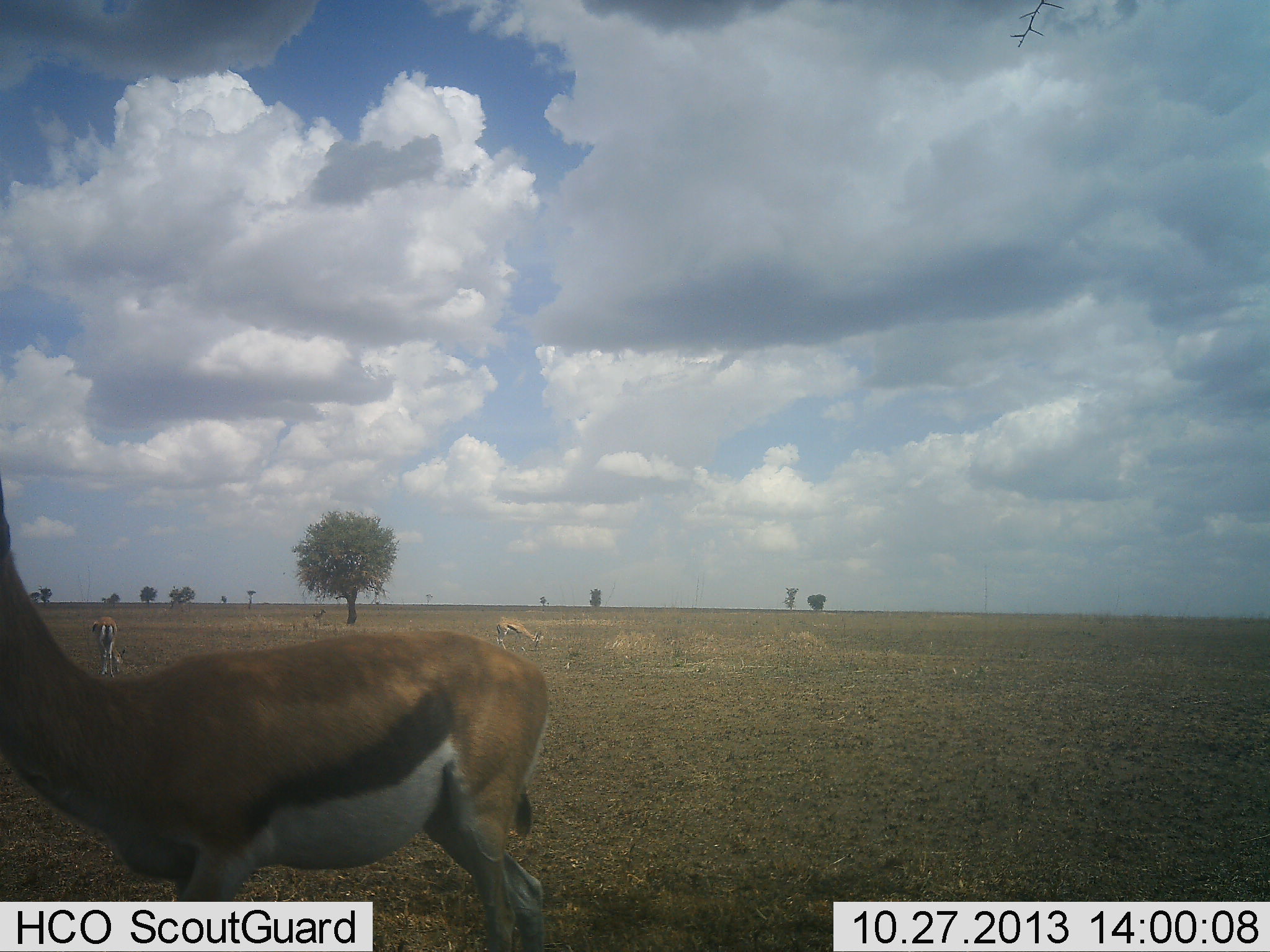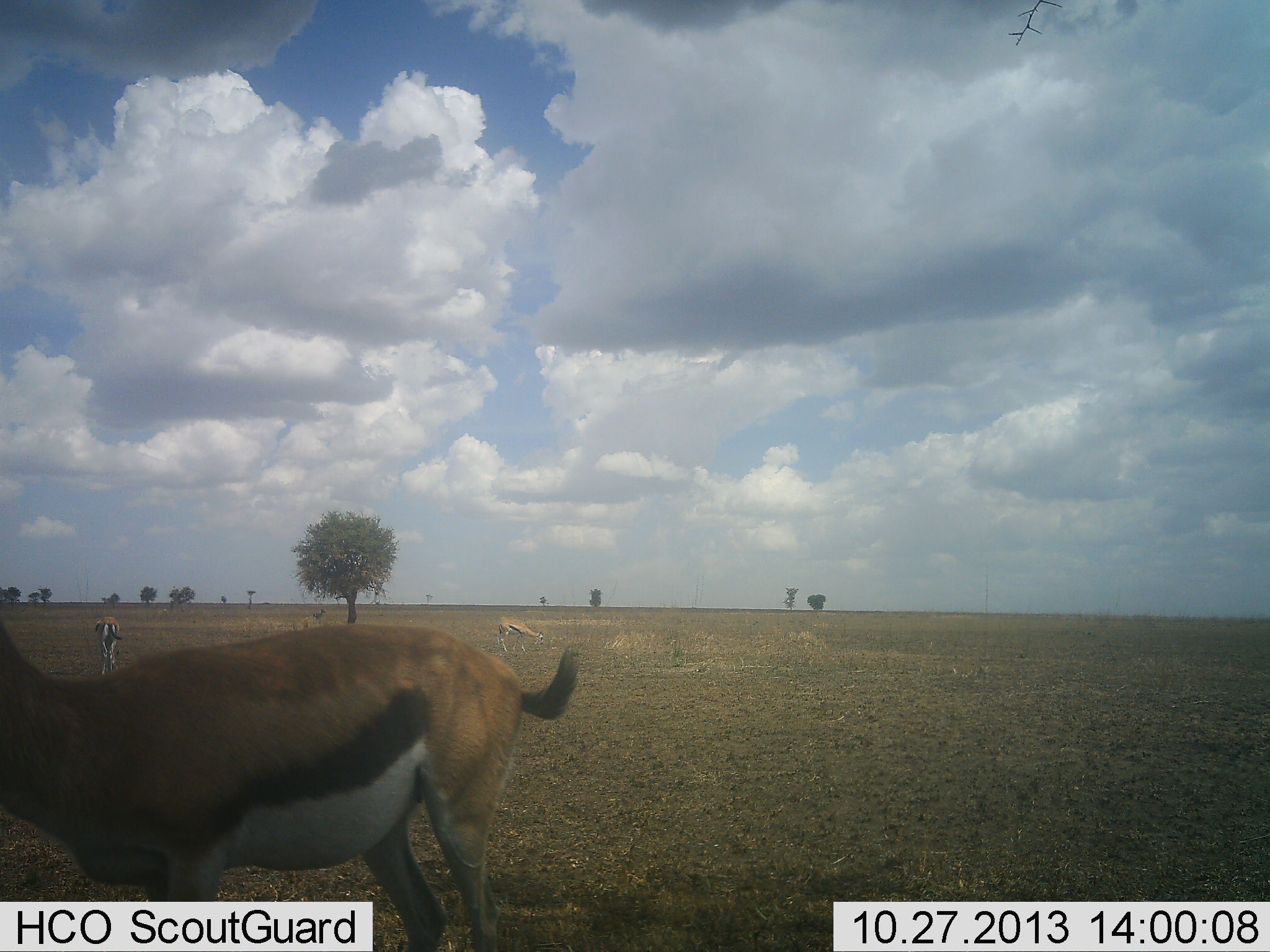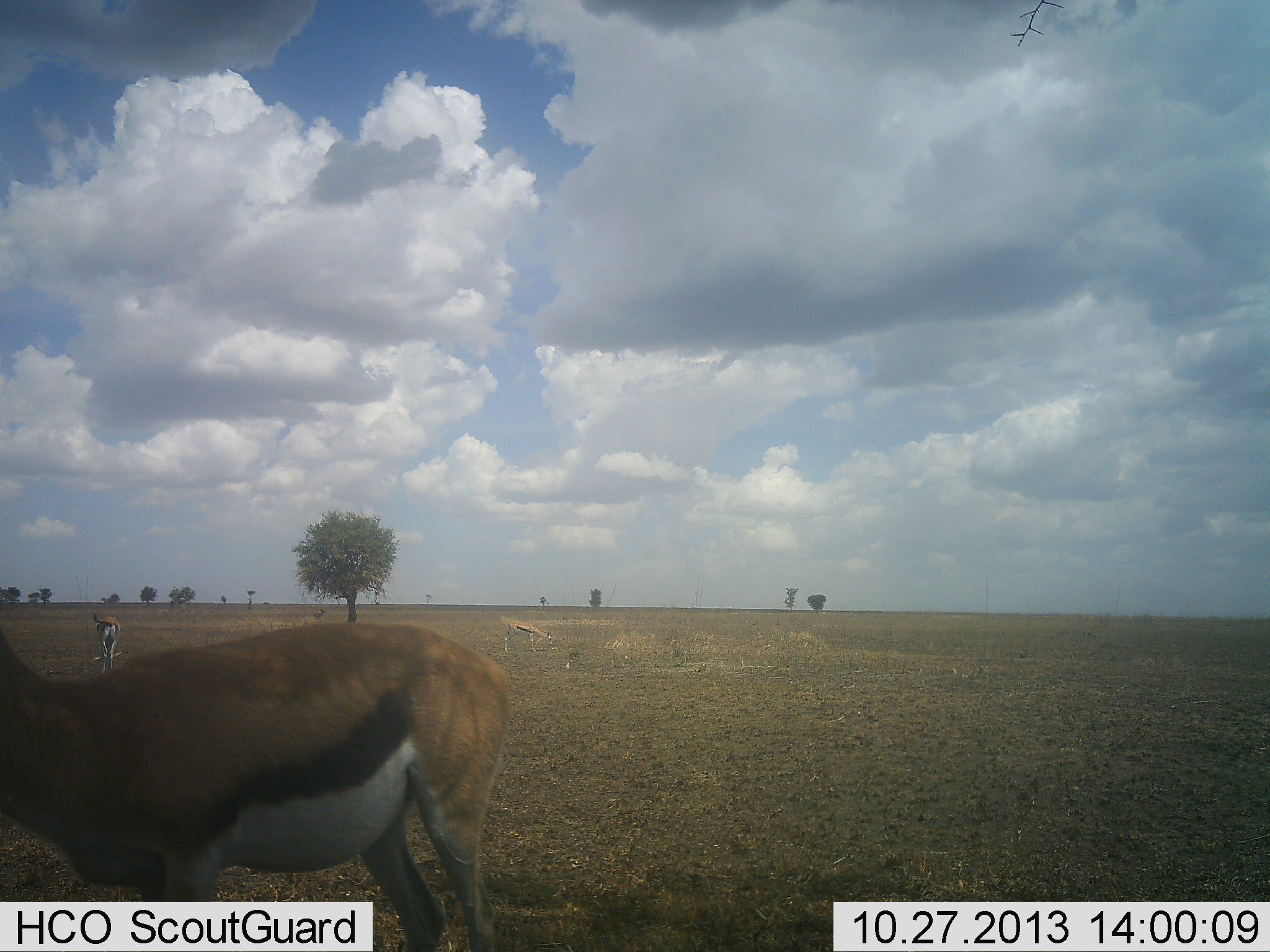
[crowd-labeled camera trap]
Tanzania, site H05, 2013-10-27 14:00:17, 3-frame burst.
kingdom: Animalia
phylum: Chordata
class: Mammalia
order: Artiodactyla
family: Bovidae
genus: Eudorcas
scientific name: Eudorcas thomsonii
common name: thomson's gazelle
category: gazellethomsons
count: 3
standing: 81%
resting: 0%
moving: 25%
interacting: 0%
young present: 0%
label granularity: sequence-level